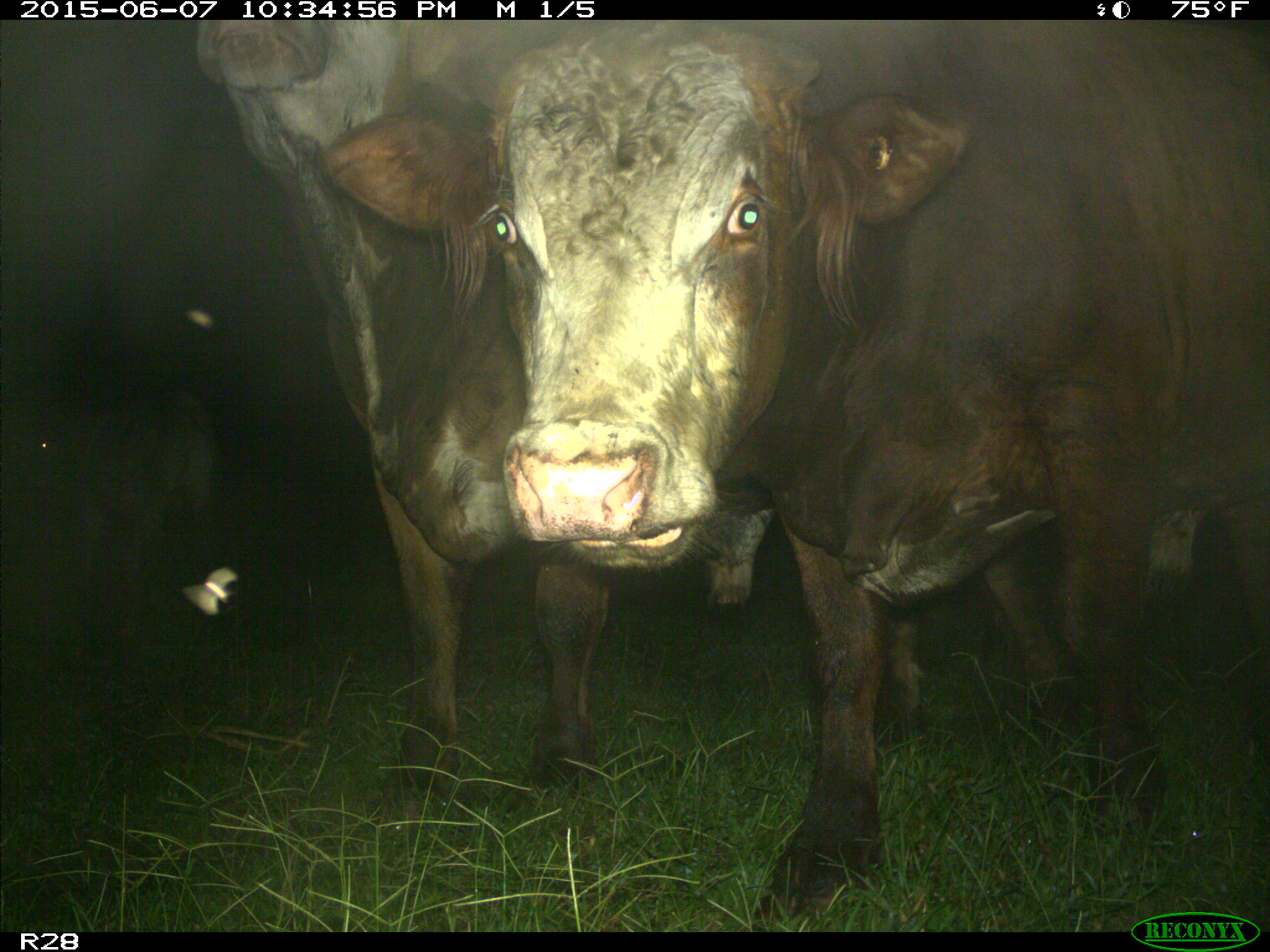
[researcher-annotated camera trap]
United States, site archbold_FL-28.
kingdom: Animalia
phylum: Chordata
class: Mammalia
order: Artiodactyla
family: Bovidae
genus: Bos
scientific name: Bos taurus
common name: domestic cow